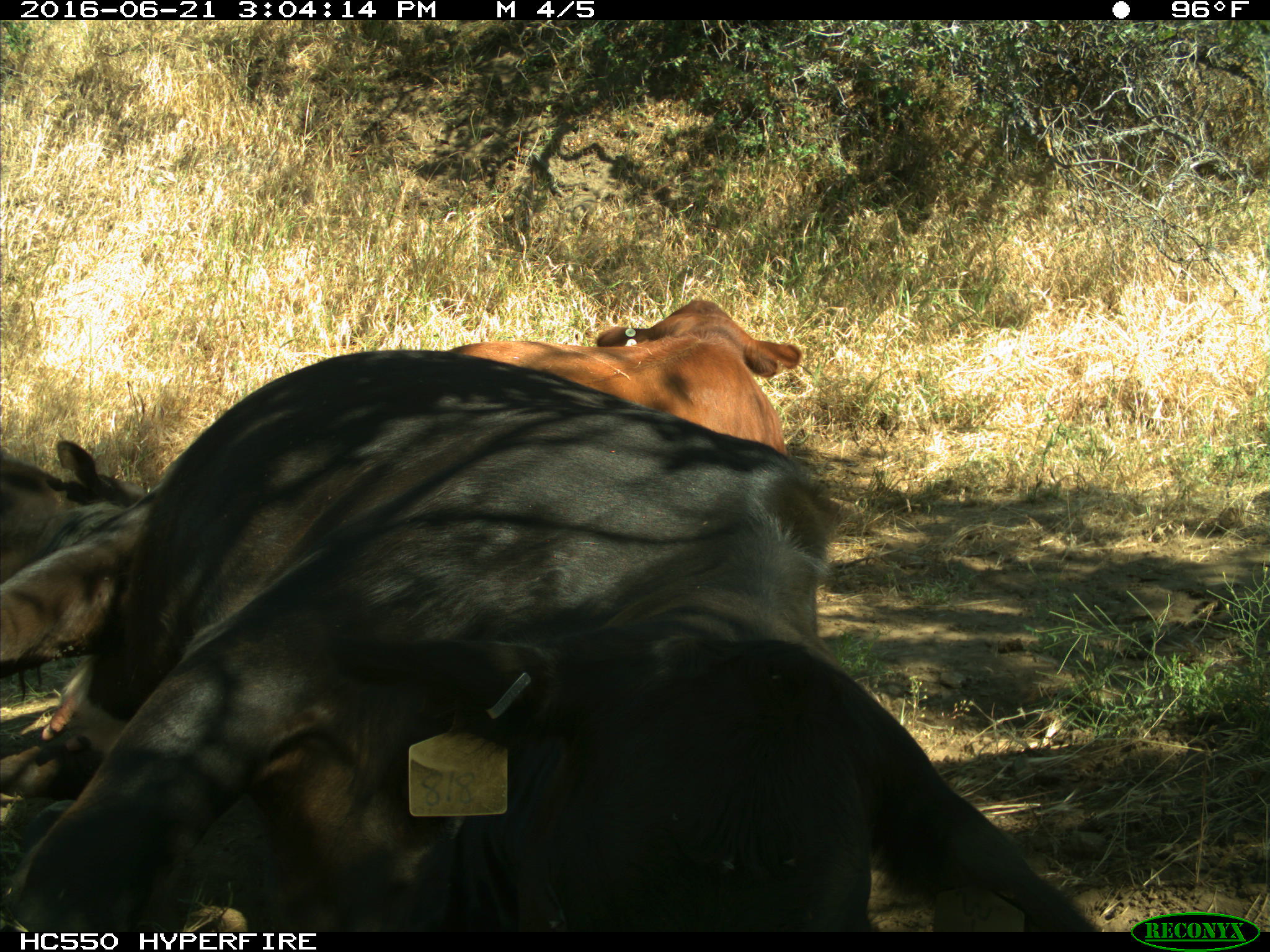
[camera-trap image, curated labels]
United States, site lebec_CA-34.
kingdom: Animalia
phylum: Chordata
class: Mammalia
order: Artiodactyla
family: Bovidae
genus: Bos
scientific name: Bos taurus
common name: domestic cow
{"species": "Bos taurus (domestic cow)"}